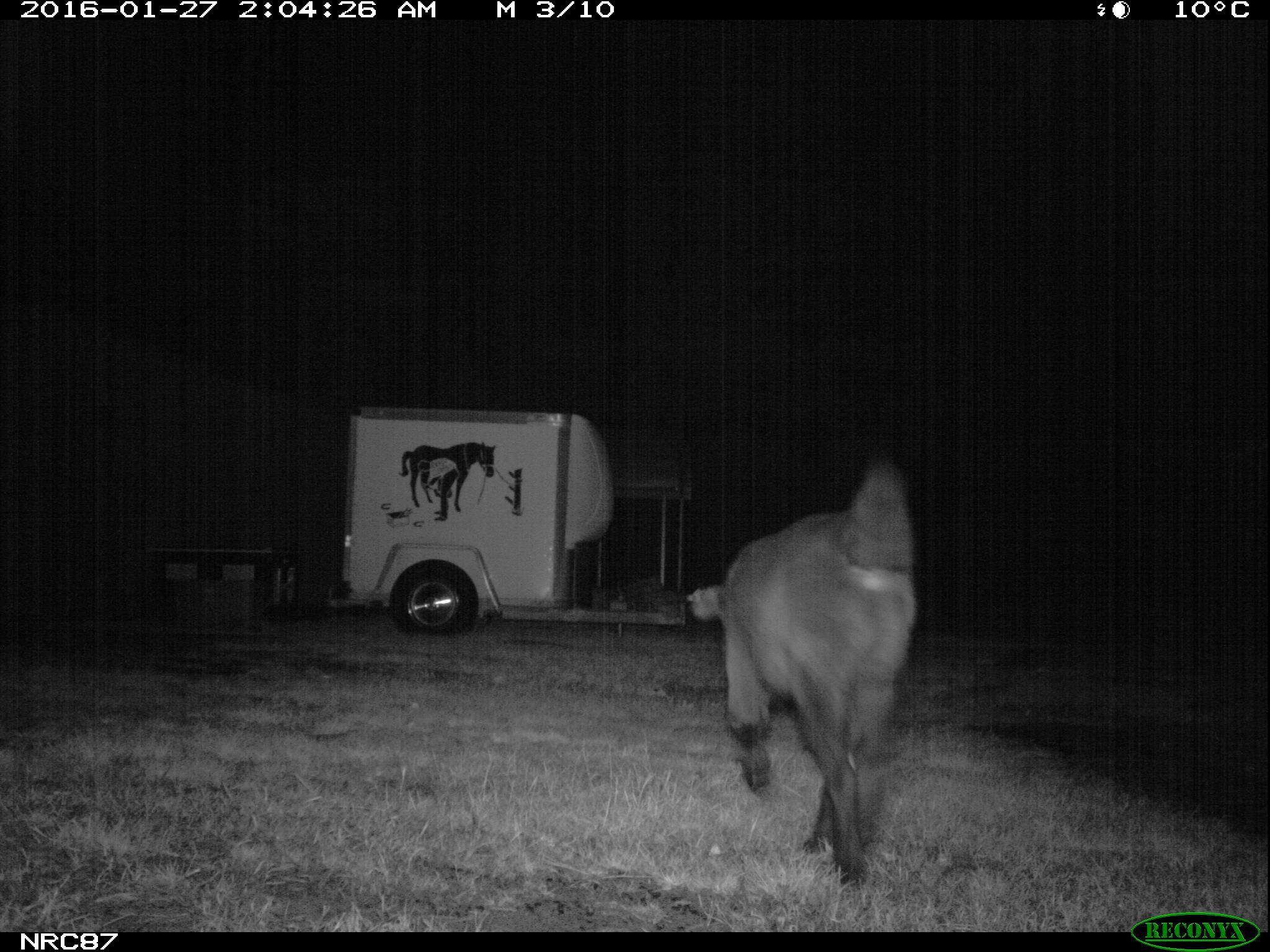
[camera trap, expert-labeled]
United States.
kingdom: Animalia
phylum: Chordata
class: Mammalia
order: Carnivora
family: Canidae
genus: Canis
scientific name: Canis familiaris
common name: domestic dog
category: Dog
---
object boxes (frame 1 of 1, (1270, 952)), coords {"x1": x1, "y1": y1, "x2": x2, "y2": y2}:
Dog: {"x1": 676, "y1": 438, "x2": 933, "y2": 888}